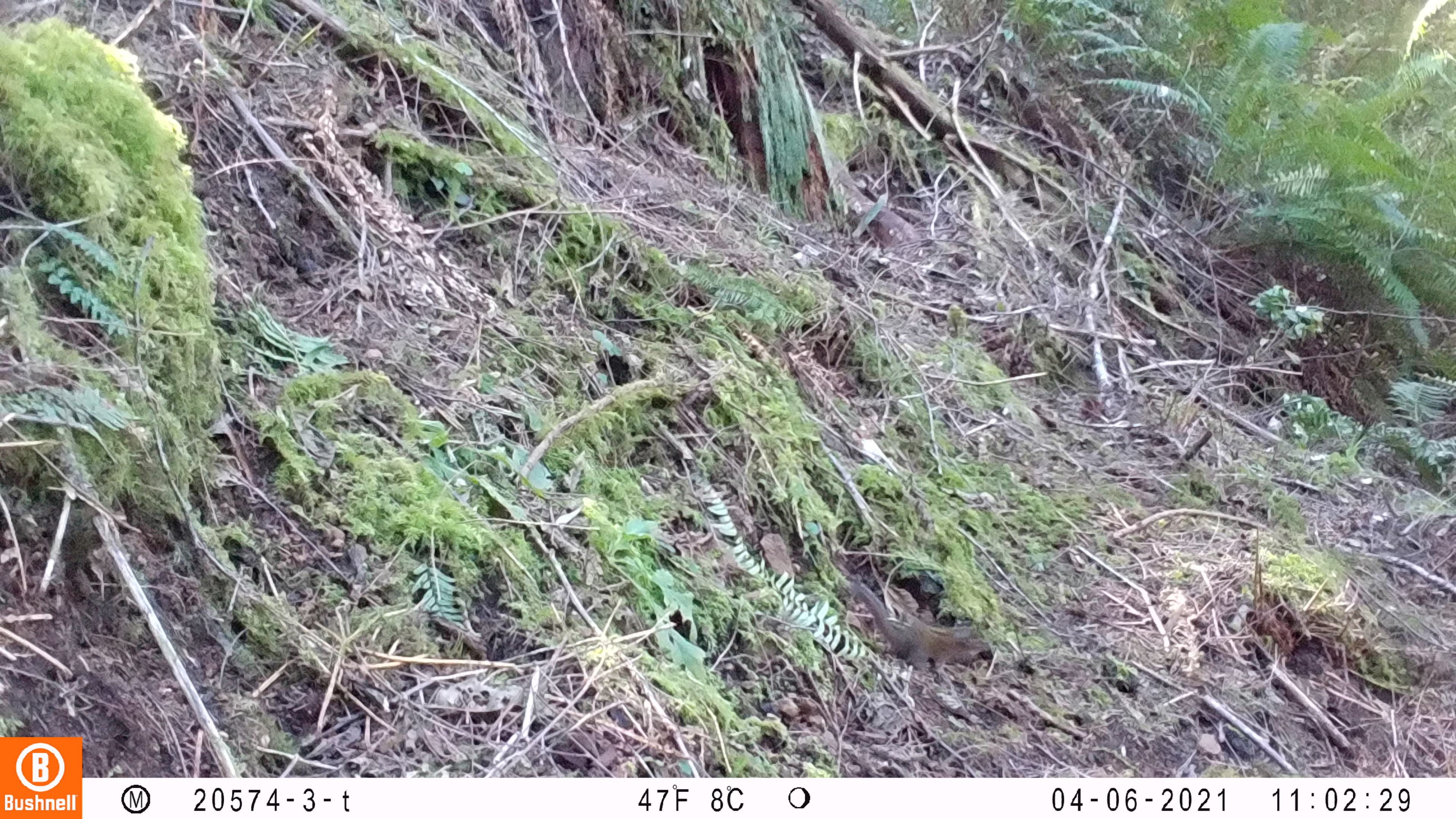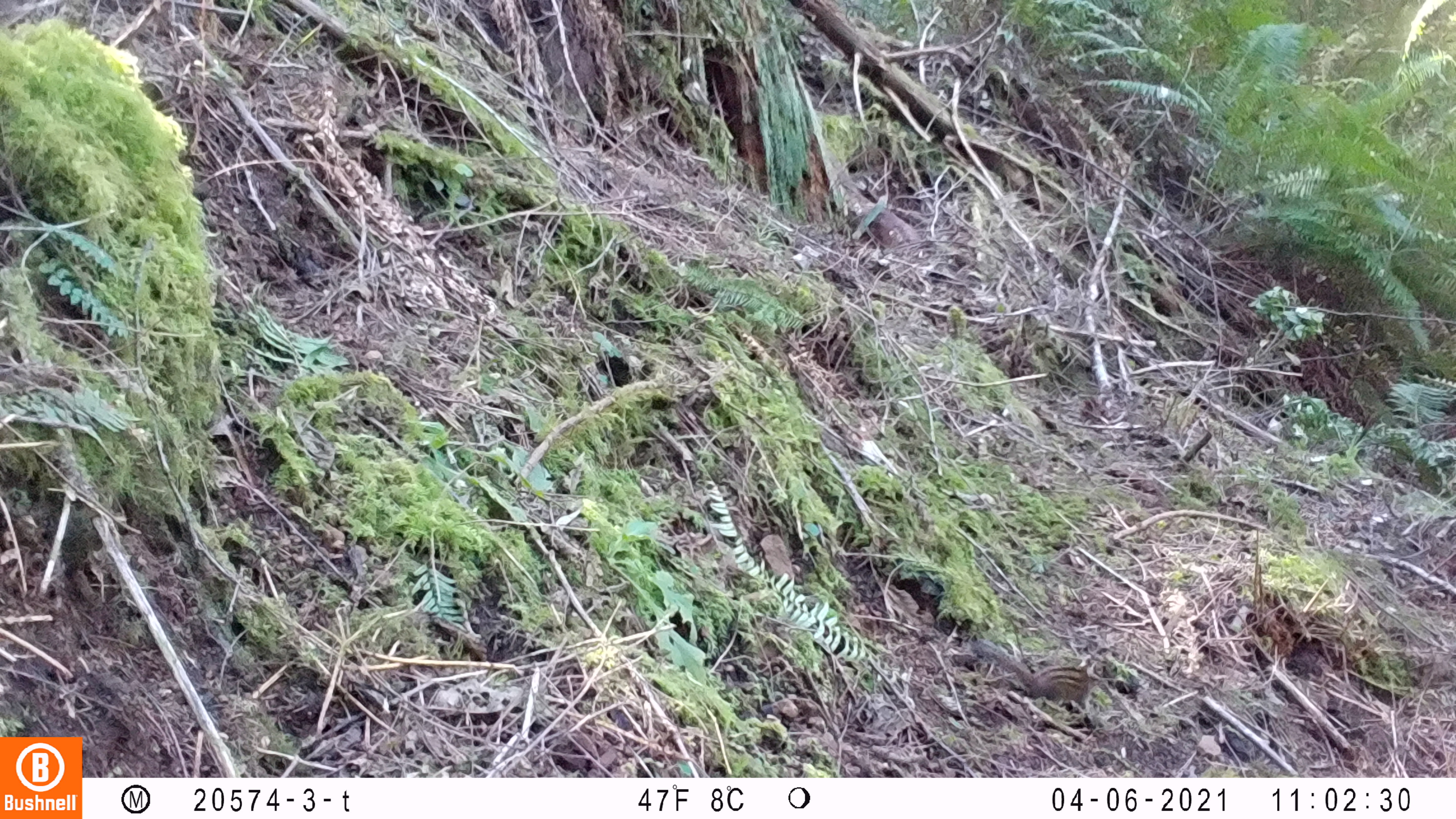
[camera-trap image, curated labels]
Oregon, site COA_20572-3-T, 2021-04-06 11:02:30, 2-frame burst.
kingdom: Animalia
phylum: Chordata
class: Mammalia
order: Rodentia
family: Sciuridae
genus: Neotamias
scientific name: Neotamias townsendii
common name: townsend's chipmunk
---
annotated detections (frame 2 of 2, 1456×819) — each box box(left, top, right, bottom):
townsend's chipmunk: box(971, 635, 1098, 708)